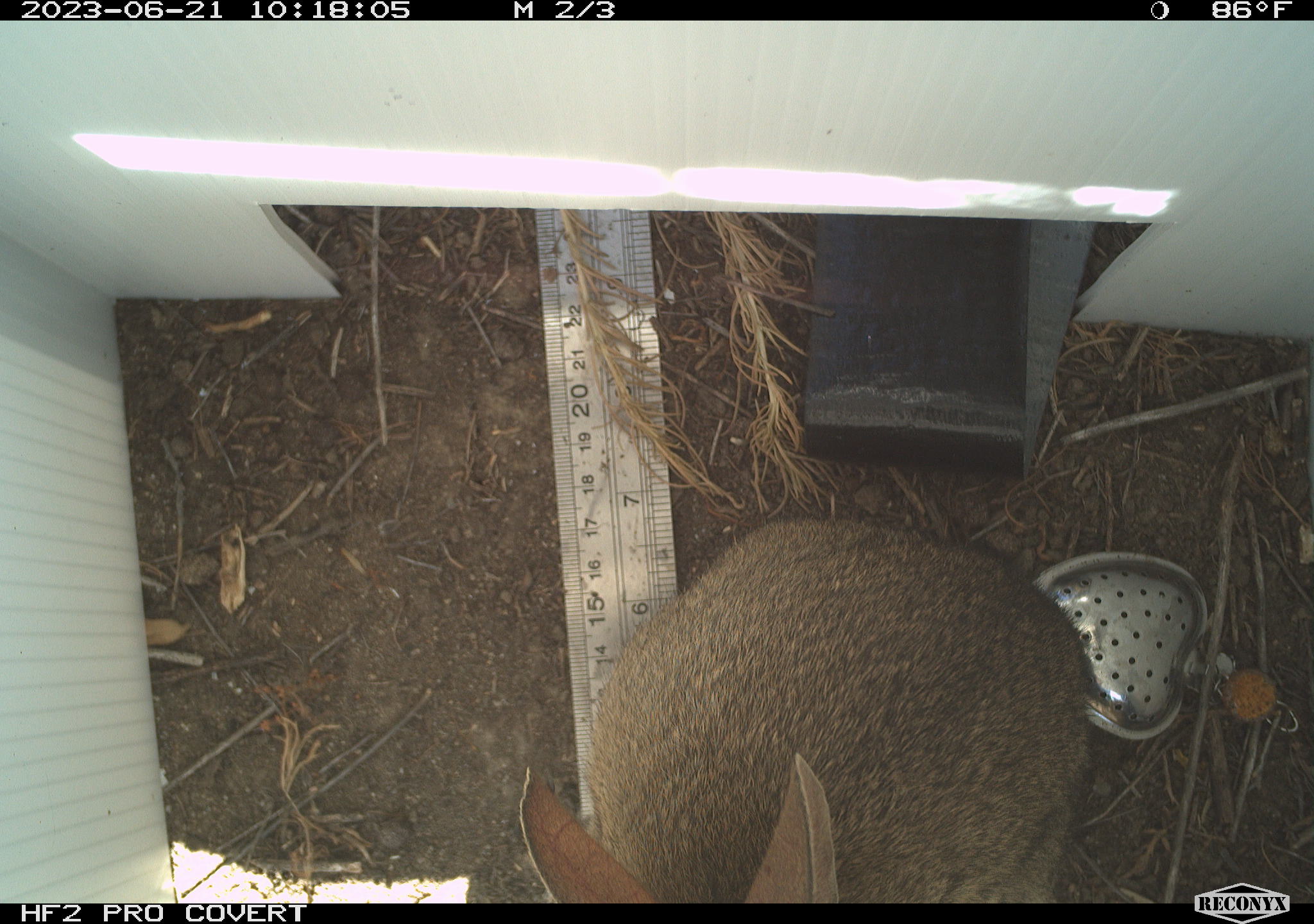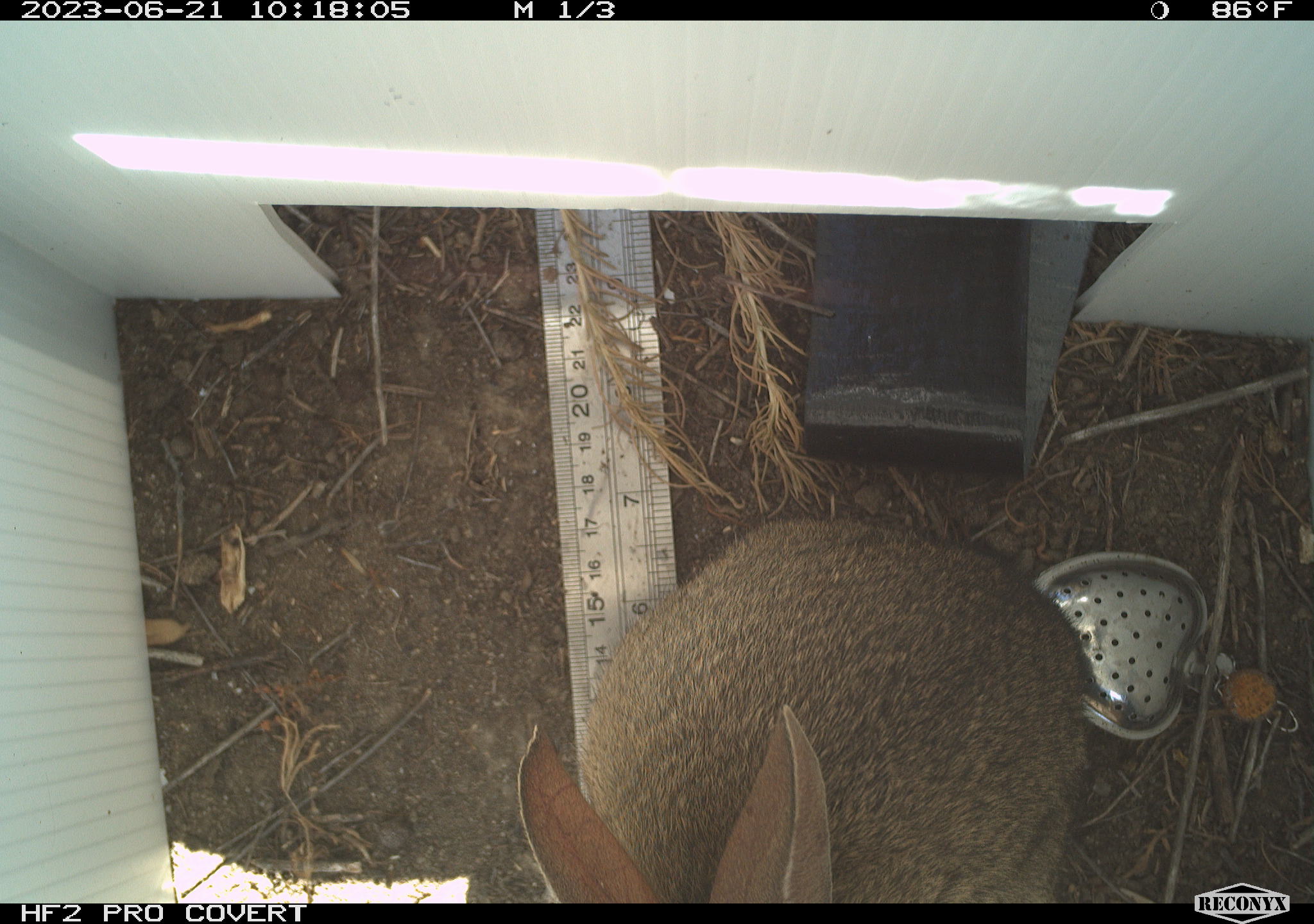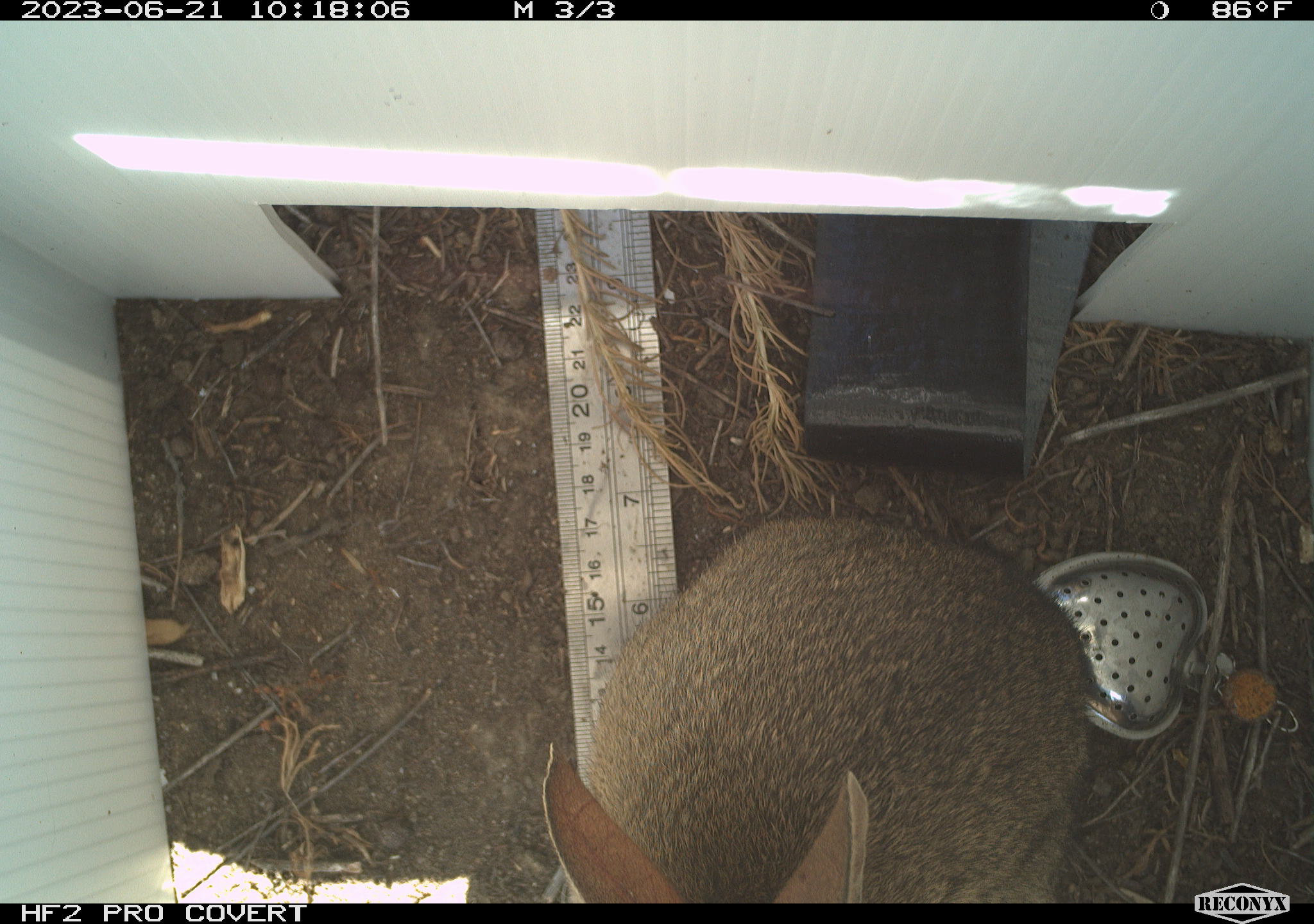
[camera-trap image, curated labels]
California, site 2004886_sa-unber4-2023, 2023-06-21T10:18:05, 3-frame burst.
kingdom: Animalia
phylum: Chordata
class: Mammalia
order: Lagomorpha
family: Leporidae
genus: Sylvilagus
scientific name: Sylvilagus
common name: cottontail rabbits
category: sylvilagus species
Sylvilagus species (cottontail rabbits) (Sylvilagus).